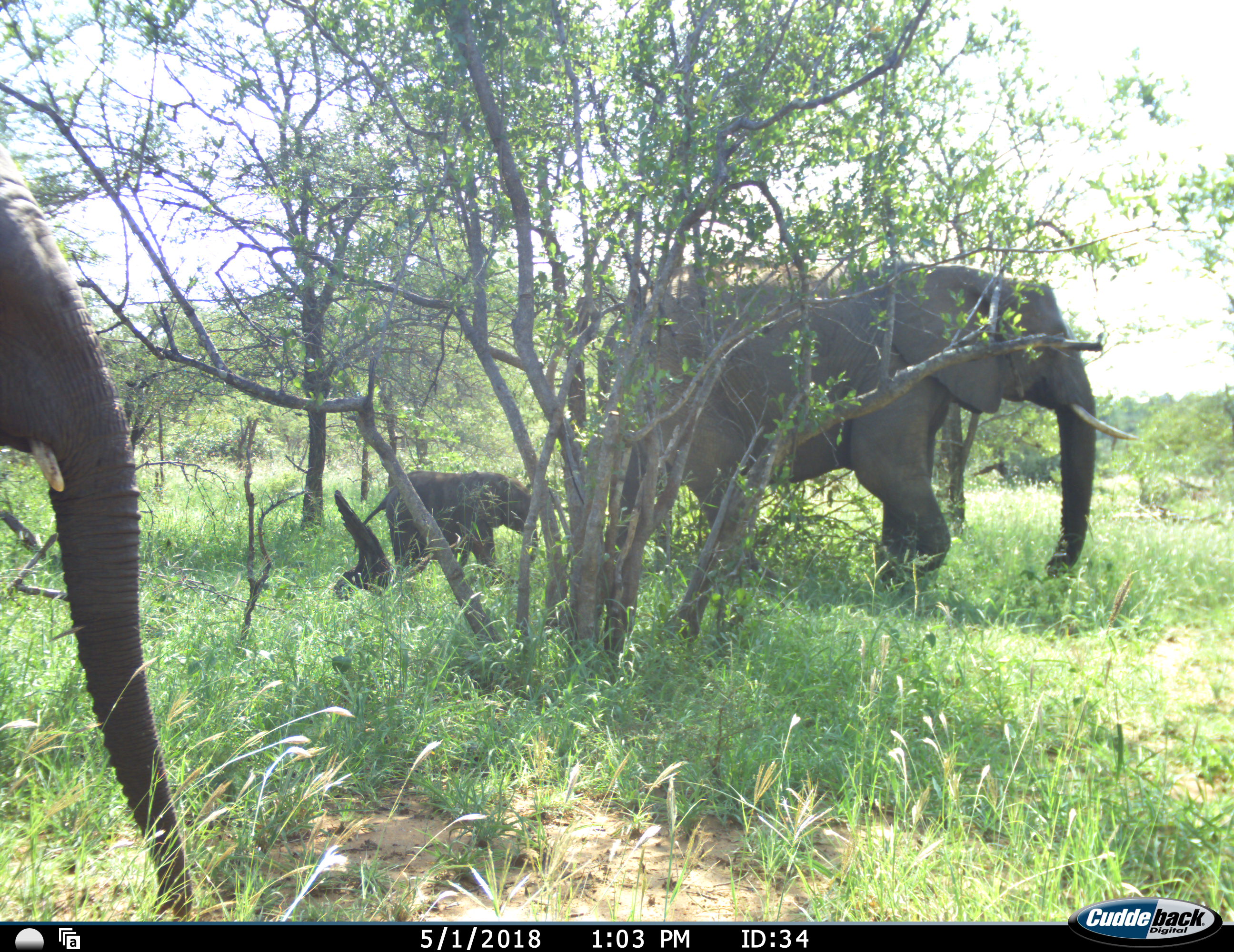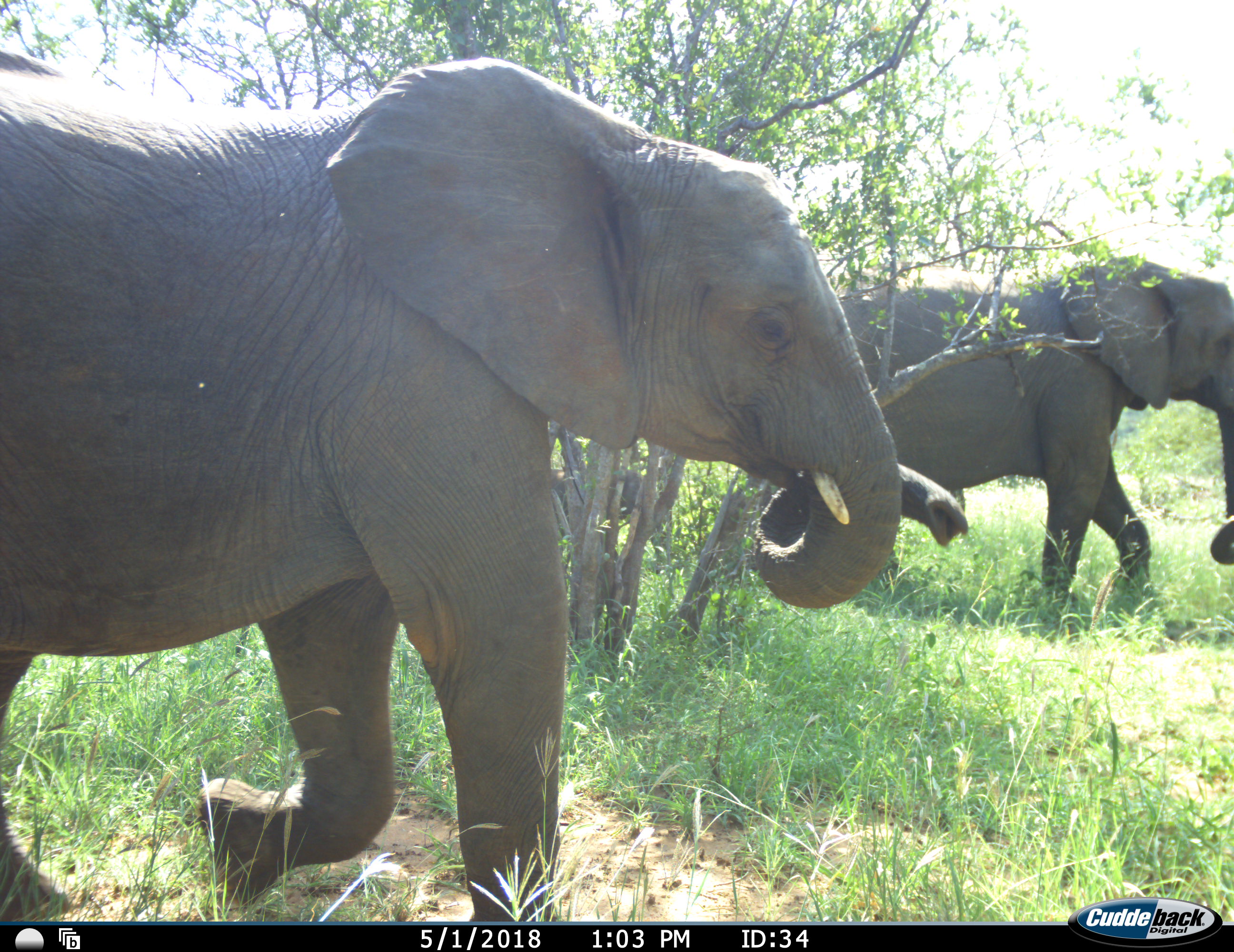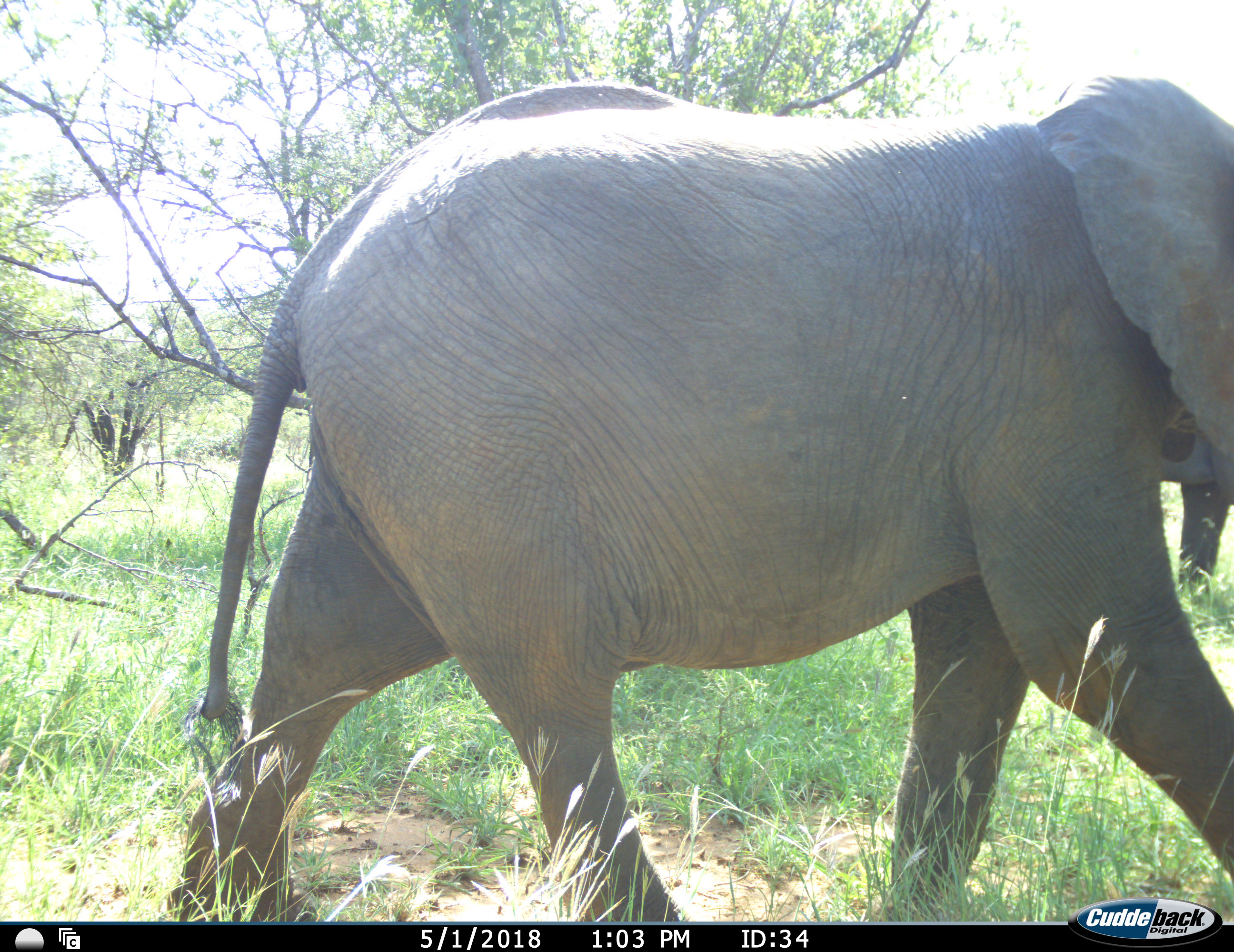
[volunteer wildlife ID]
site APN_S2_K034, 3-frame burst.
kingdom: Animalia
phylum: Chordata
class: Mammalia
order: Proboscidea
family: Elephantidae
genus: Loxodonta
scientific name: Loxodonta africana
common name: african bush elephant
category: elephant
Elephant (african bush elephant) (Loxodonta africana), count 3. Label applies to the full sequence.